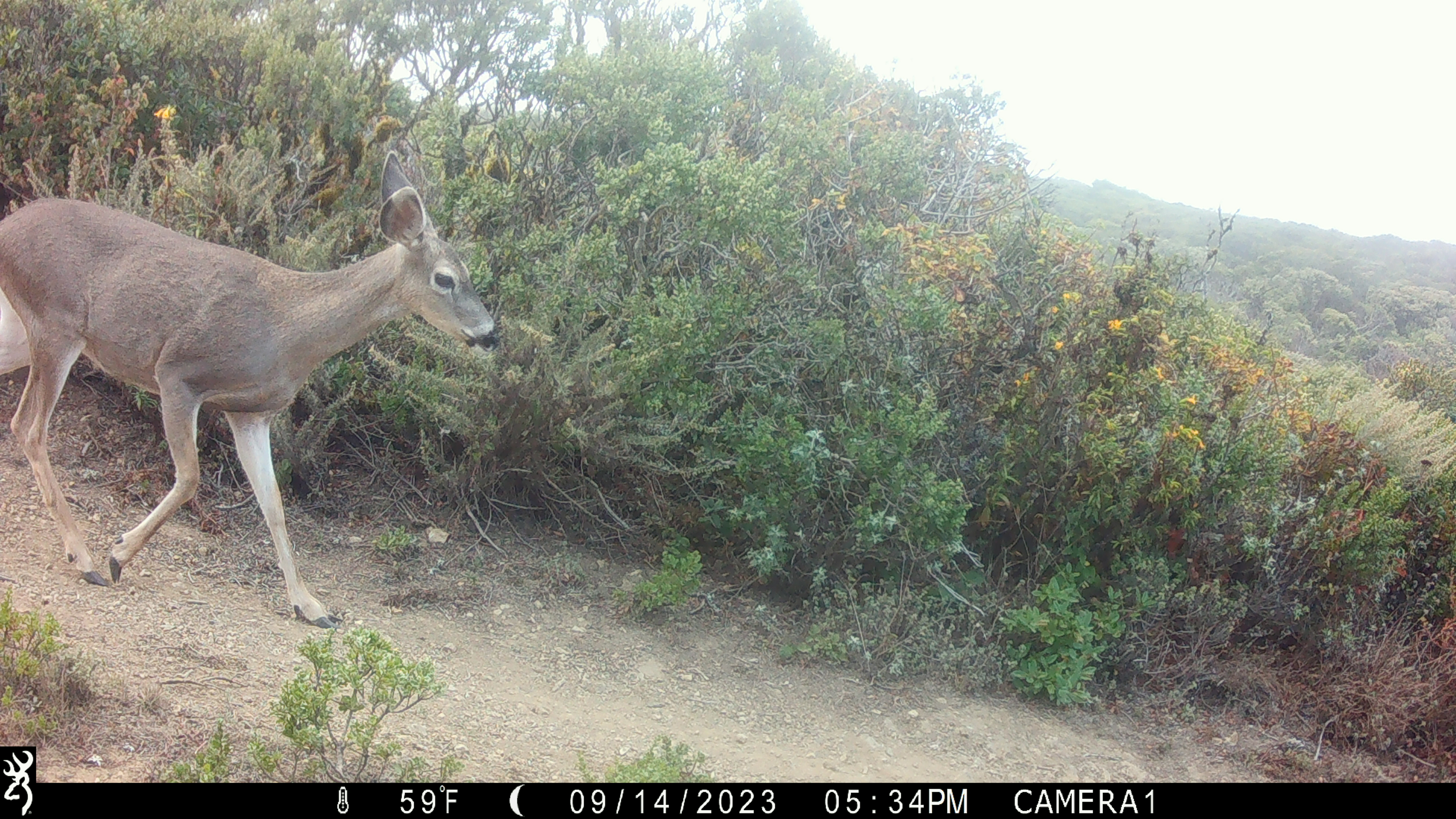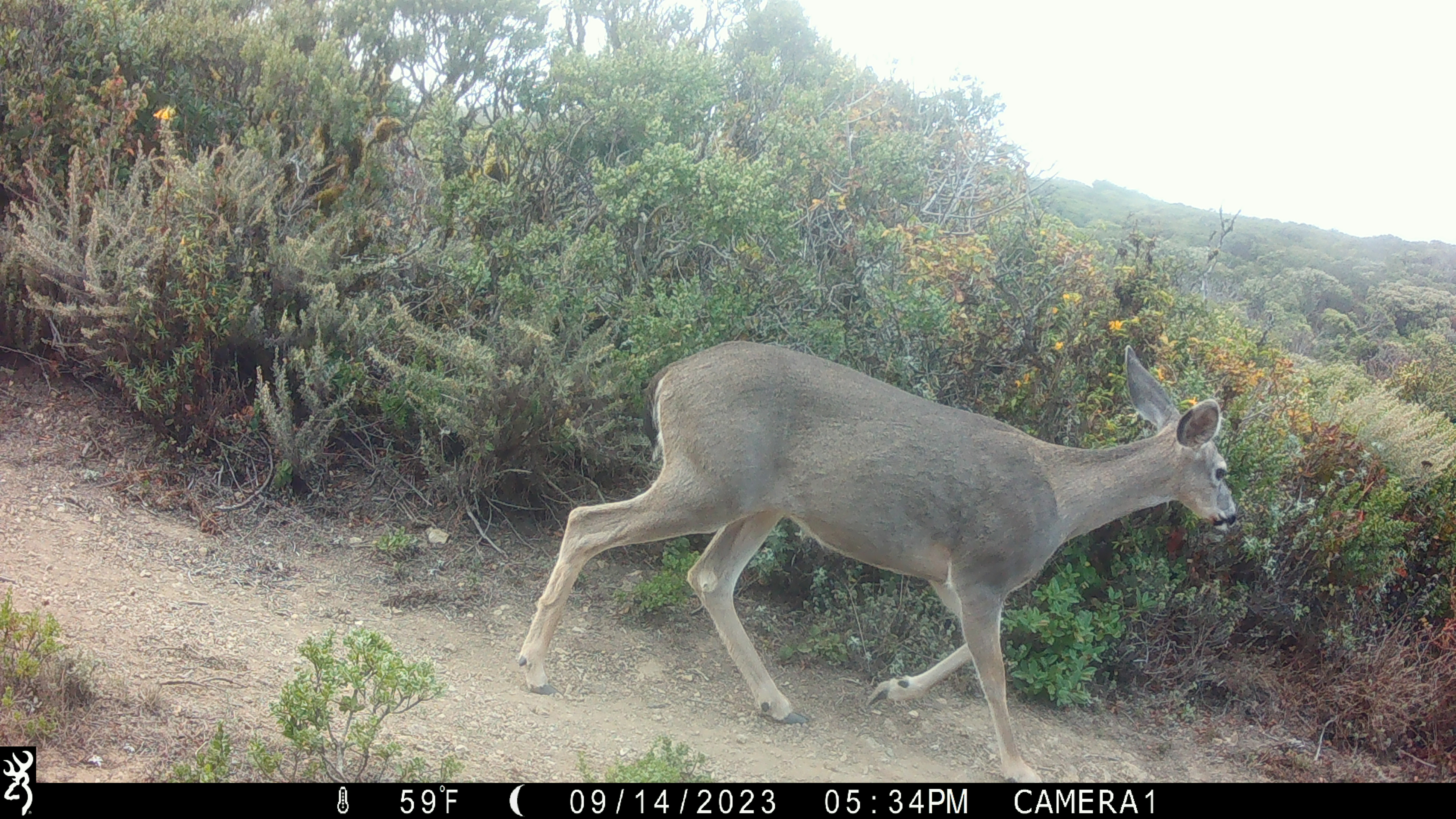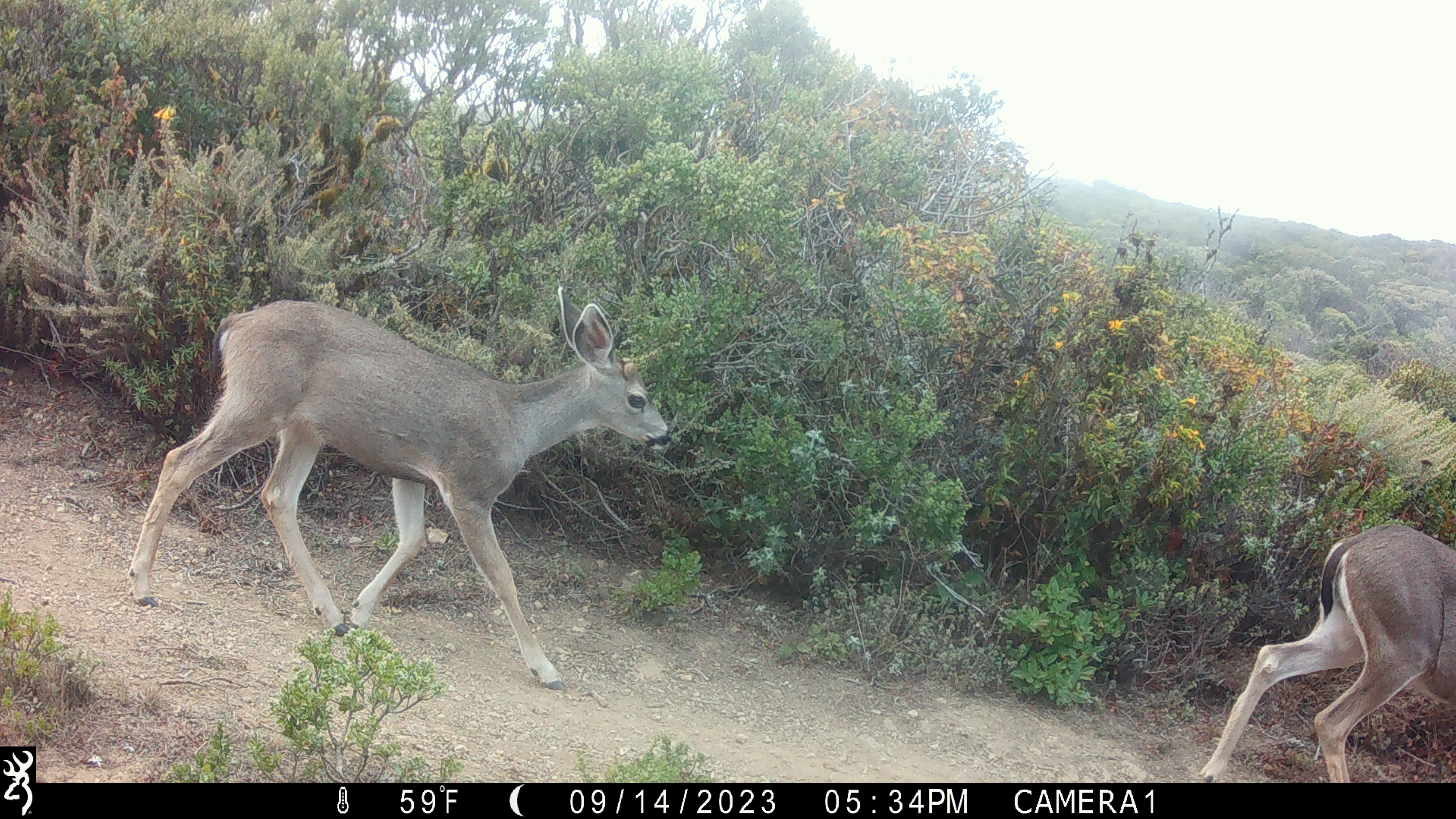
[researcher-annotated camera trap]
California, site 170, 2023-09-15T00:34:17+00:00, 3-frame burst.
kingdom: Animalia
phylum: Chordata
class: Mammalia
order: Artiodactyla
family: Cervidae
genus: Odocoileus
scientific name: Odocoileus hemionus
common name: mule deer